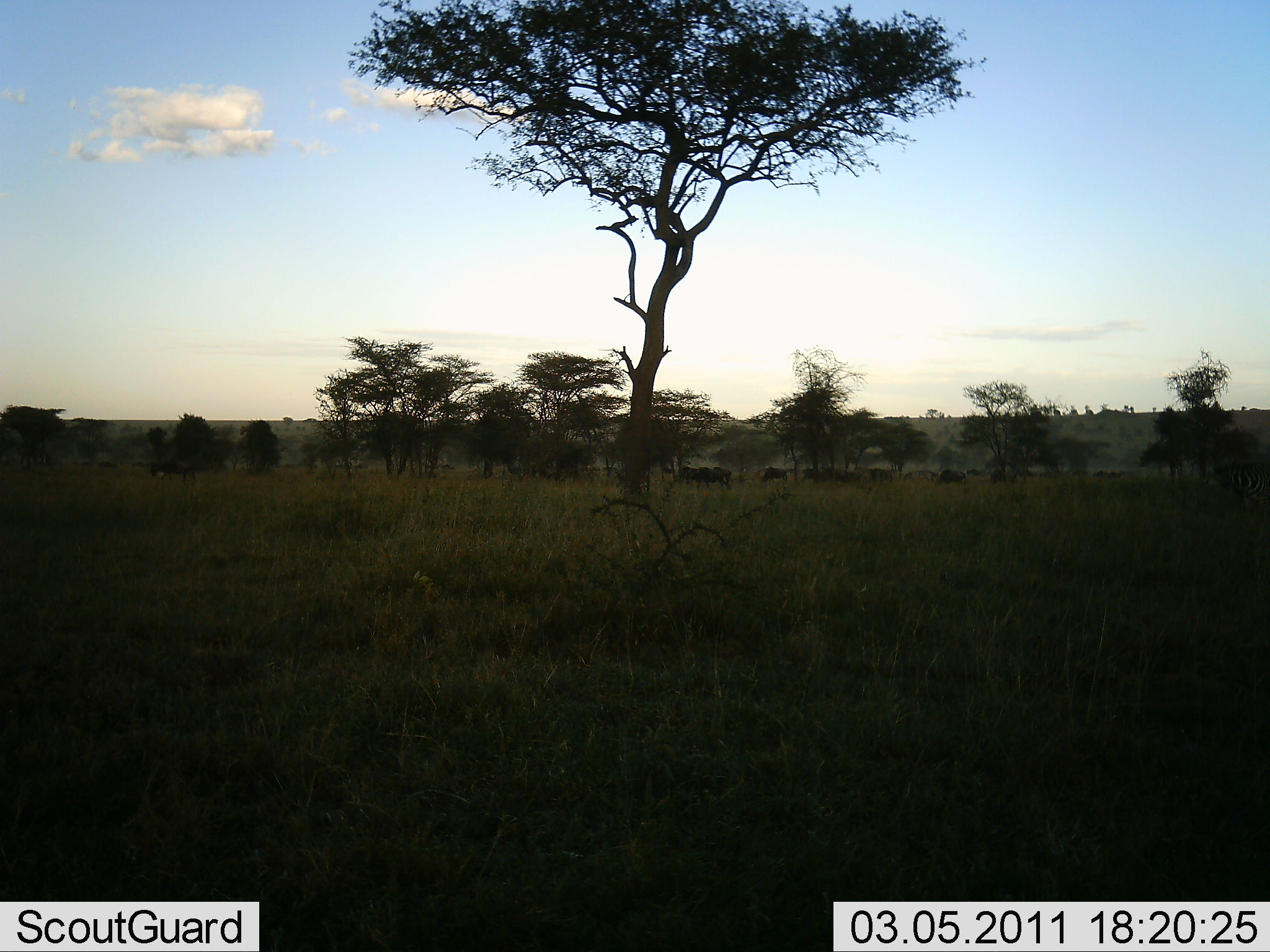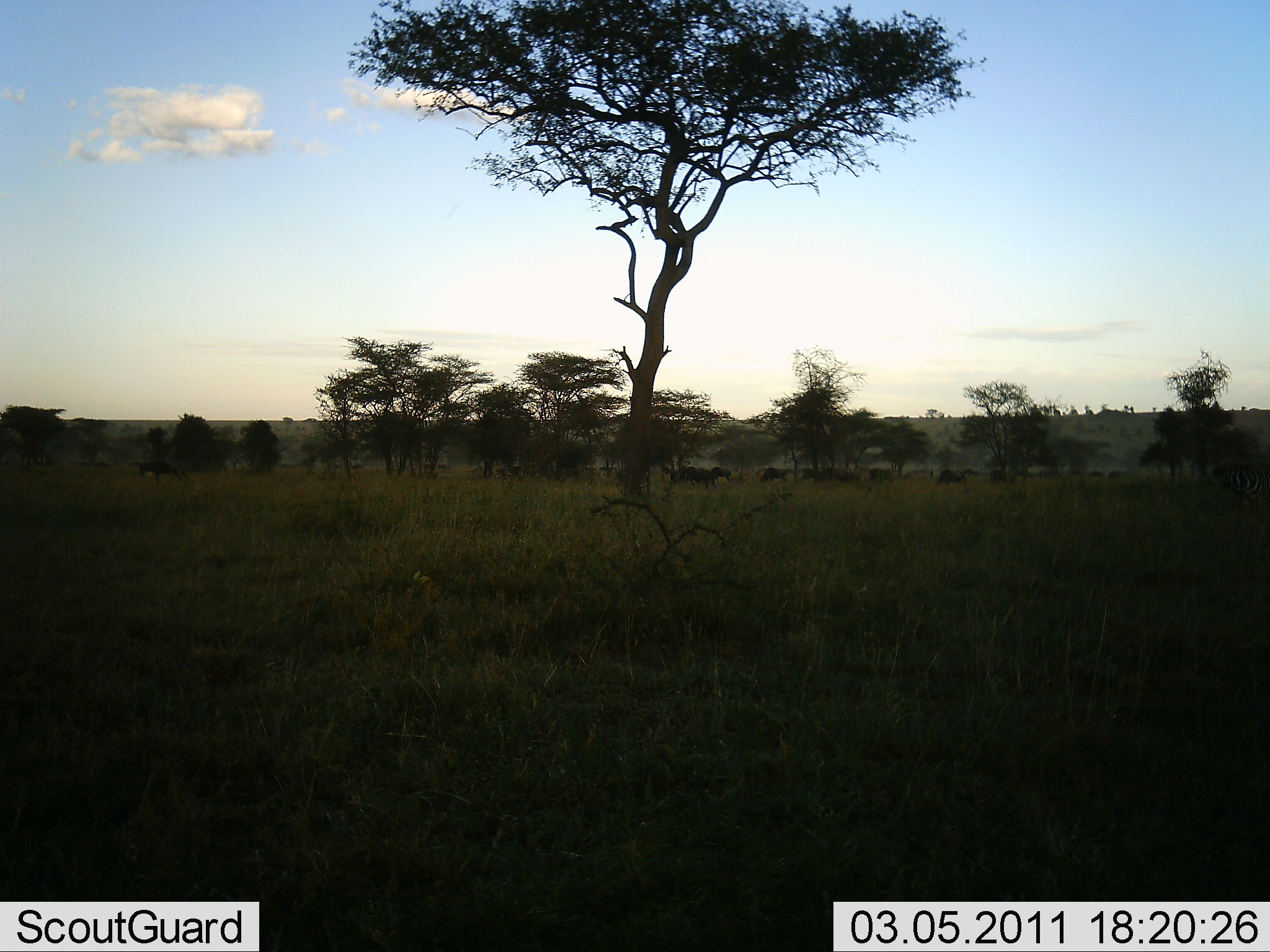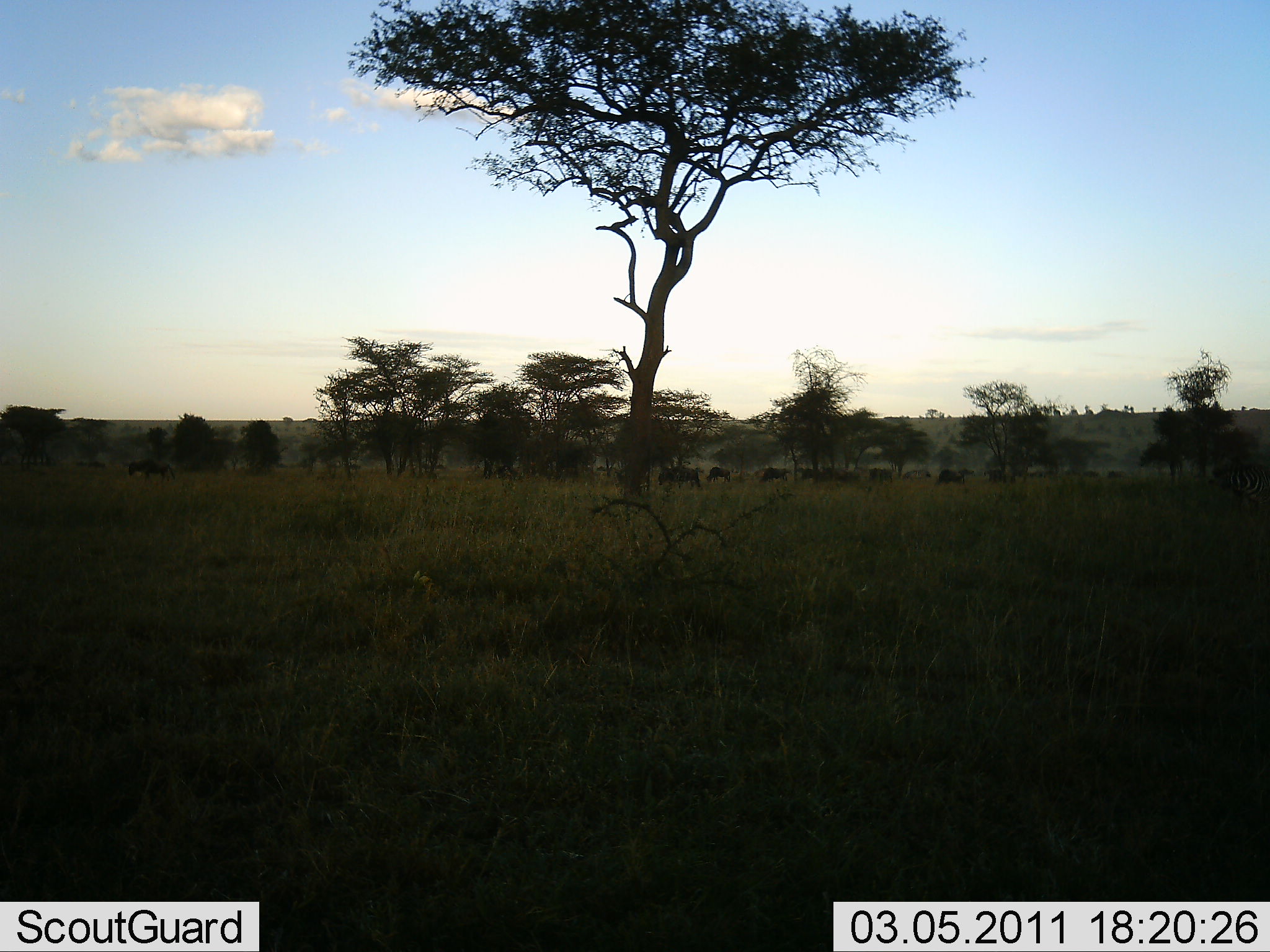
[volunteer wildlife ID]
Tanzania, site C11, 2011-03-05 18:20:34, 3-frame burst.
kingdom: Animalia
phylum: Chordata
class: Mammalia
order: Artiodactyla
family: Bovidae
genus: Connochaetes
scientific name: Connochaetes taurinus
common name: blue wildebeest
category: wildebeest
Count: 11-50.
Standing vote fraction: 40%.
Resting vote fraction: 0%.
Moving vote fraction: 100%.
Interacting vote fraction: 0%.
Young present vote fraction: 0%.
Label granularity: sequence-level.